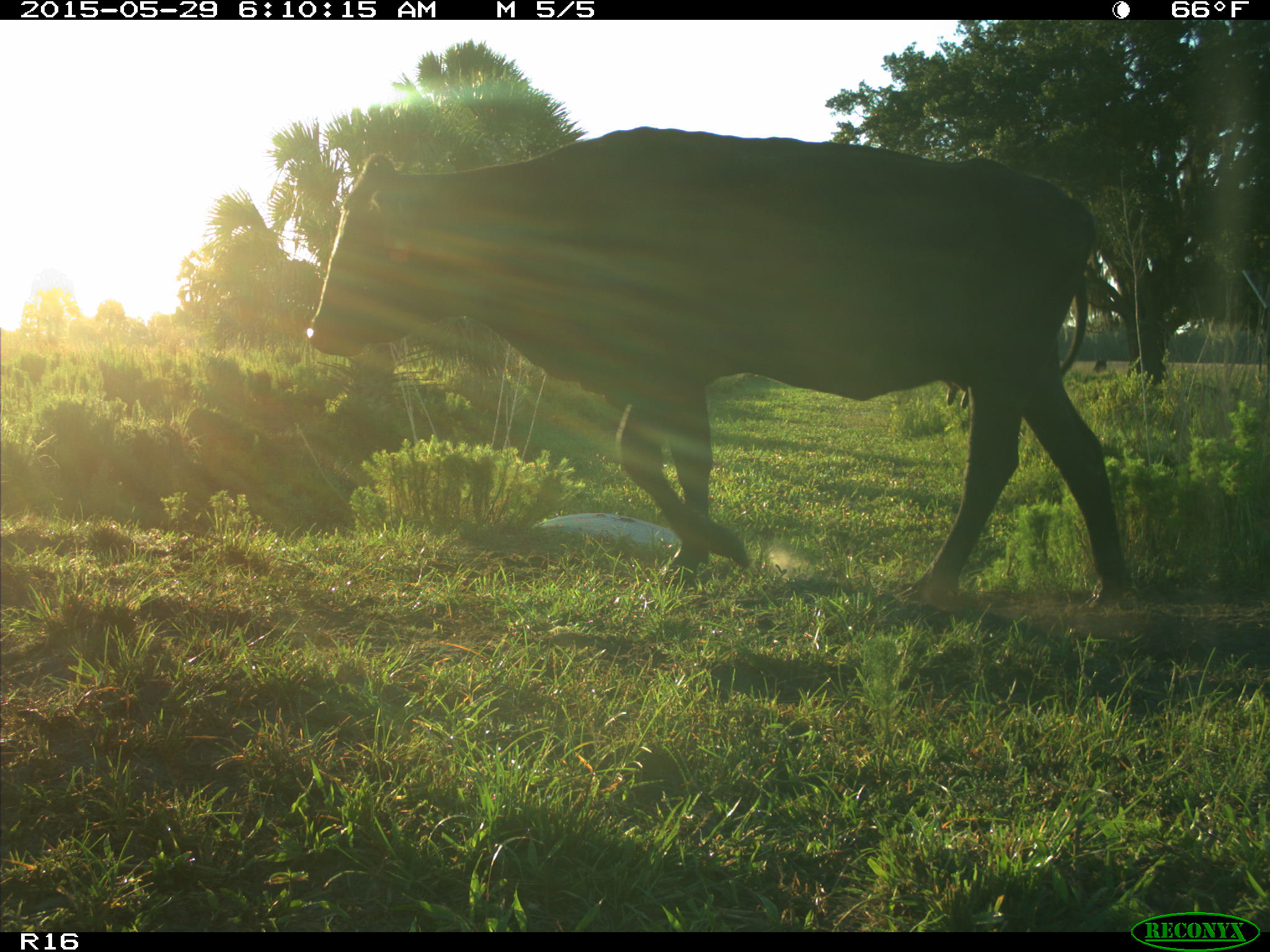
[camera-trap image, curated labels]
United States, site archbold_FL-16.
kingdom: Animalia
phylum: Chordata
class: Mammalia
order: Artiodactyla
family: Bovidae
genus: Bos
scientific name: Bos taurus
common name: domestic cow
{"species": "Bos taurus (domestic cow)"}